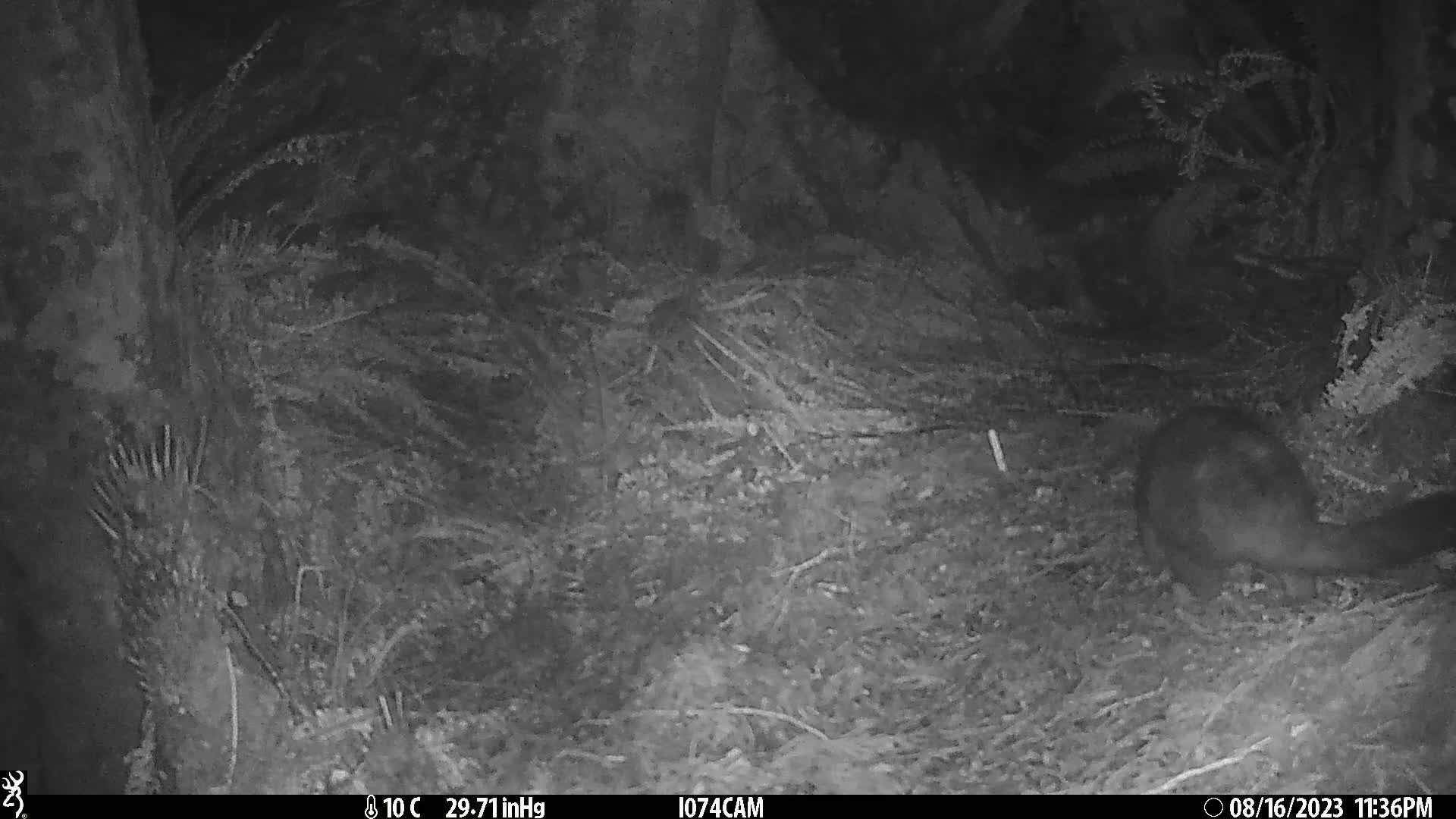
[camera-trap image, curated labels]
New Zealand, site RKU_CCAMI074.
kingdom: Animalia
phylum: Chordata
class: Mammalia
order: Diprotodontia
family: Phalangeridae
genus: Trichosurus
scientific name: Trichosurus vulpecula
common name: common brushtail possum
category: possum